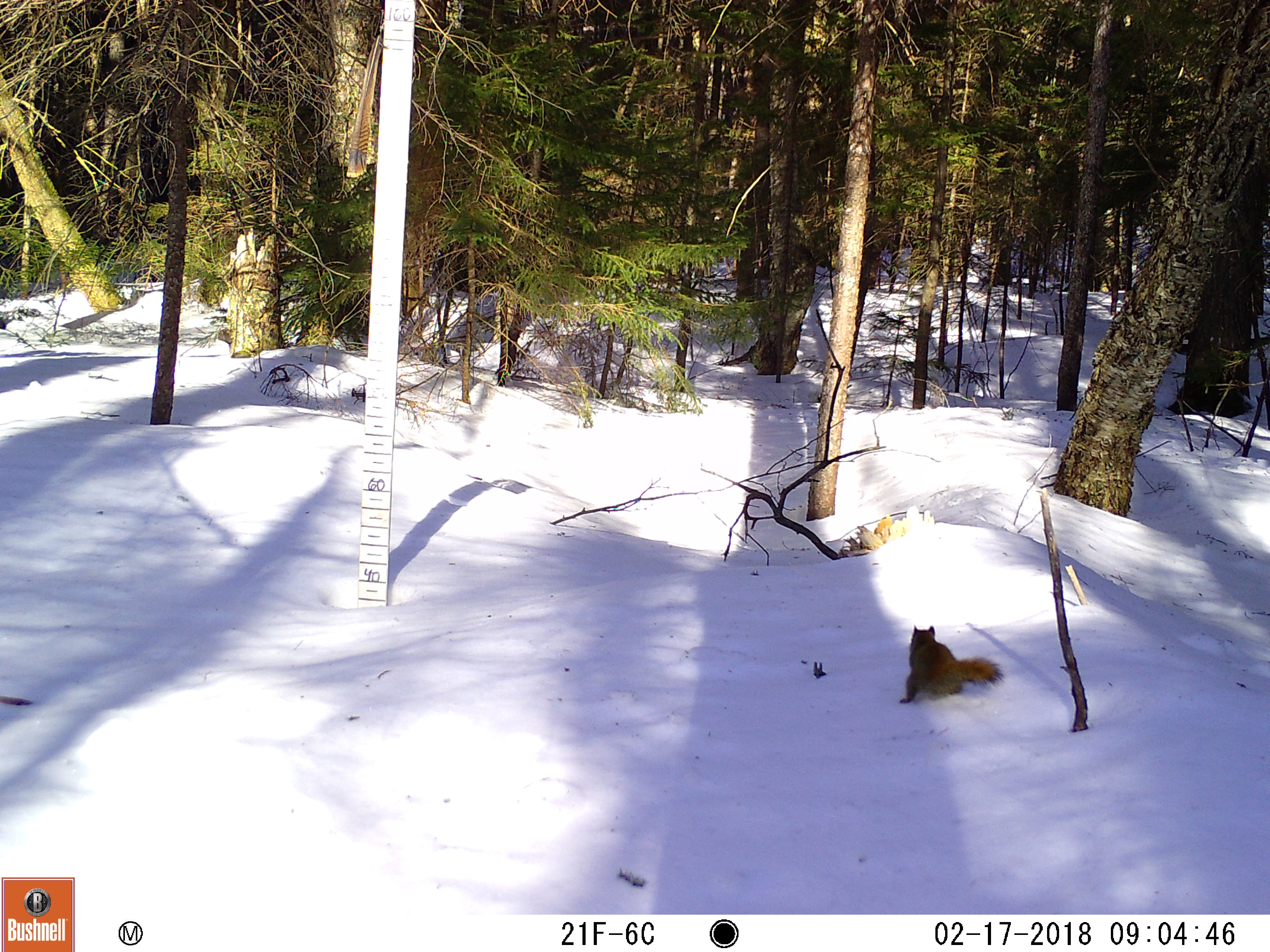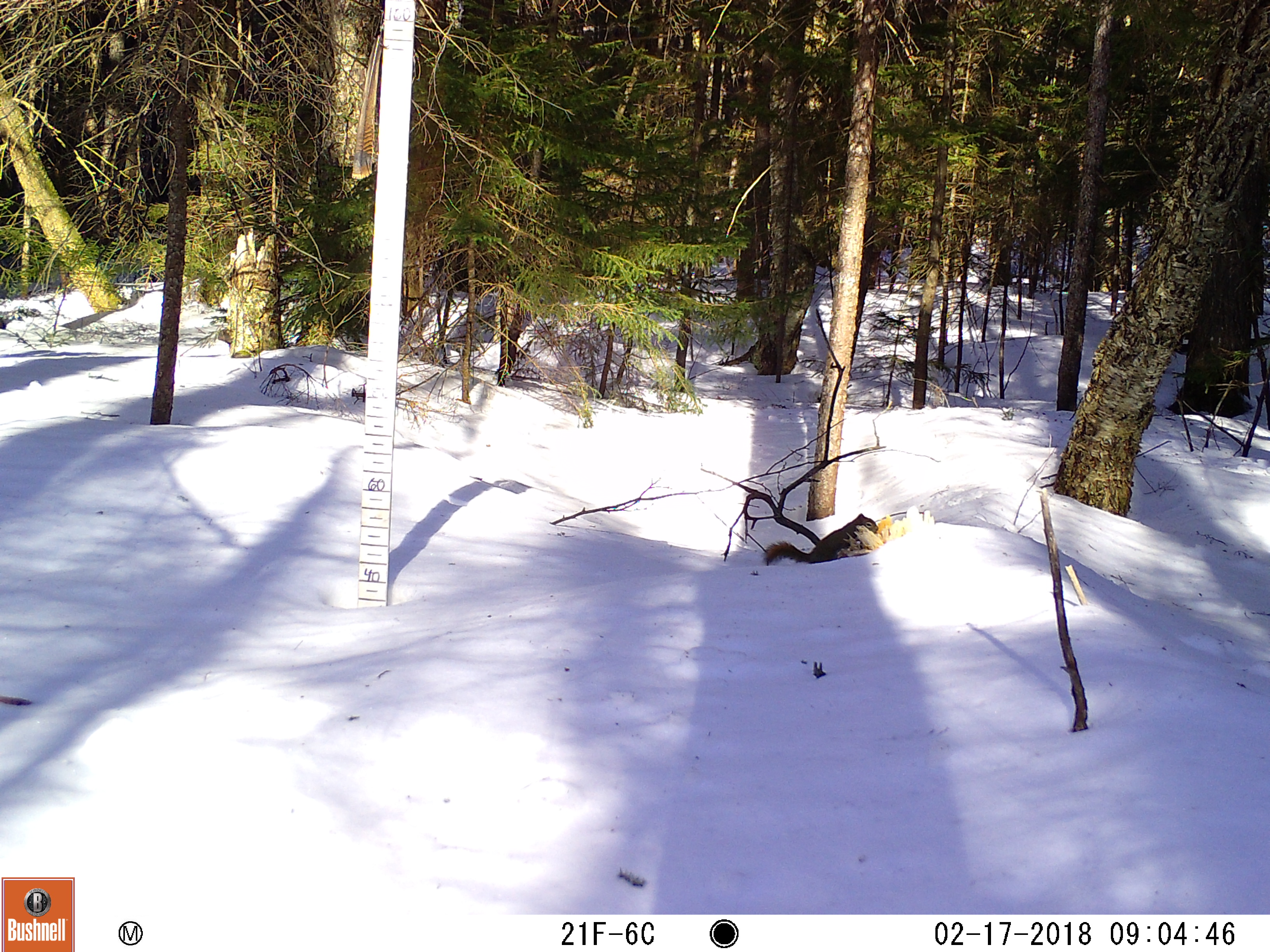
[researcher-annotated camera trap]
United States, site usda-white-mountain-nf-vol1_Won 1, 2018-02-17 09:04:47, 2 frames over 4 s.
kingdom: Animalia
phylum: Chordata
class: Mammalia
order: Rodentia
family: Sciuridae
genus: Tamiasciurus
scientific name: Tamiasciurus hudsonicus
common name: red squirrel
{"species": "red squirrel (Tamiasciurus hudsonicus)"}